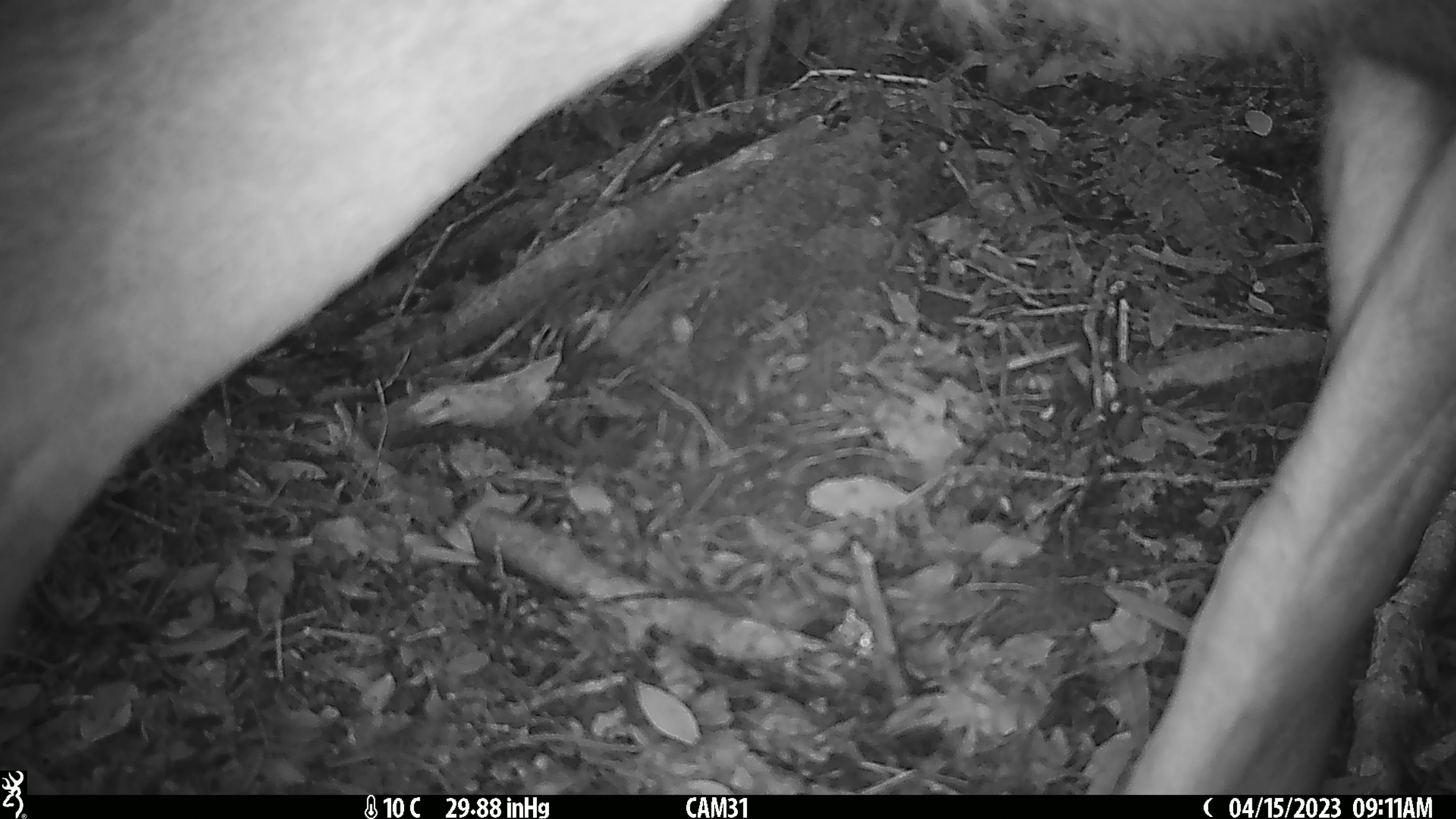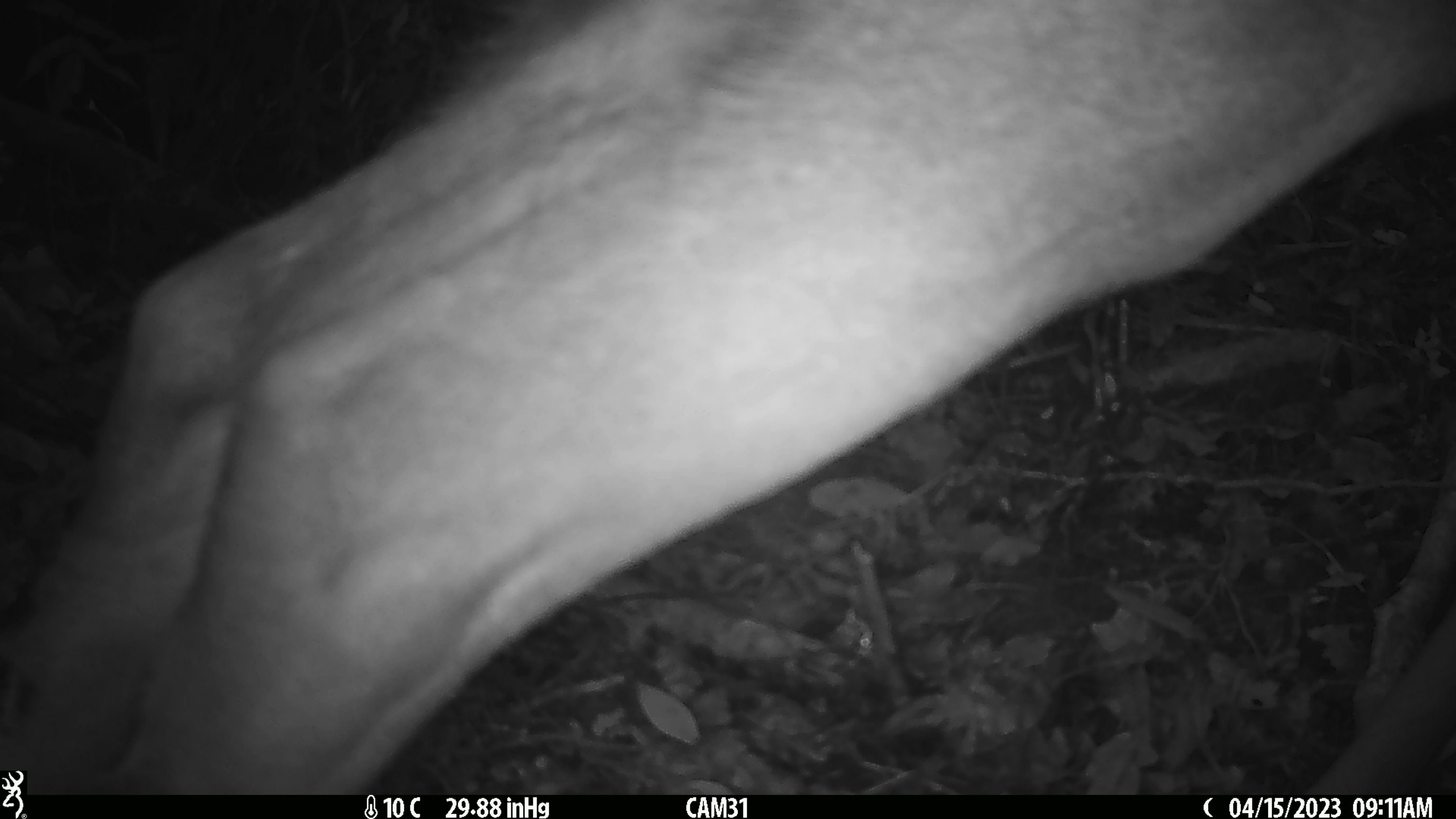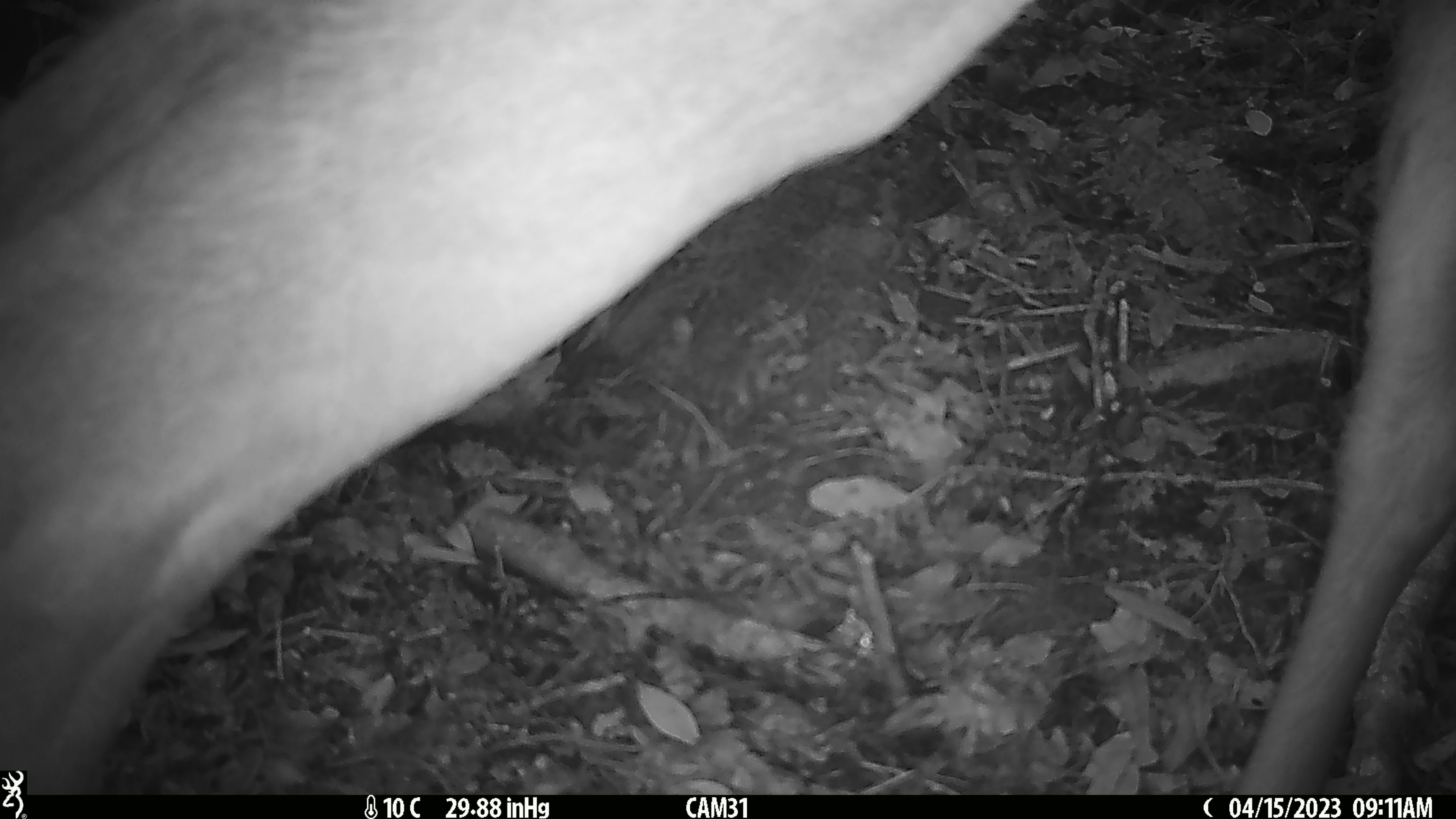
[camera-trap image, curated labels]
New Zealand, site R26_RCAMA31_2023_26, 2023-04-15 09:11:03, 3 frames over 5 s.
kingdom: Animalia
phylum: Chordata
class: Mammalia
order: Artiodactyla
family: Cervidae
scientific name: Cervidae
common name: deer